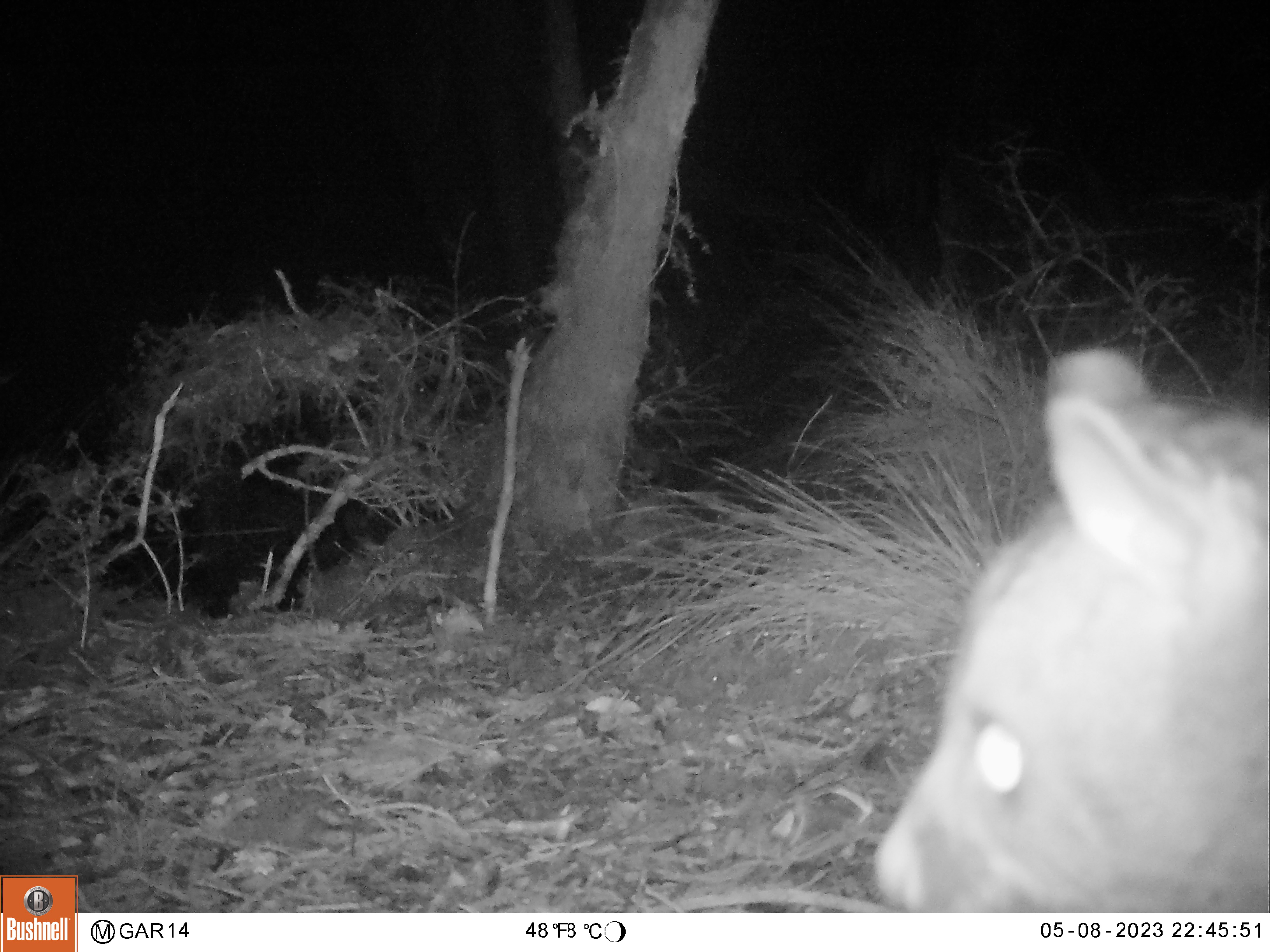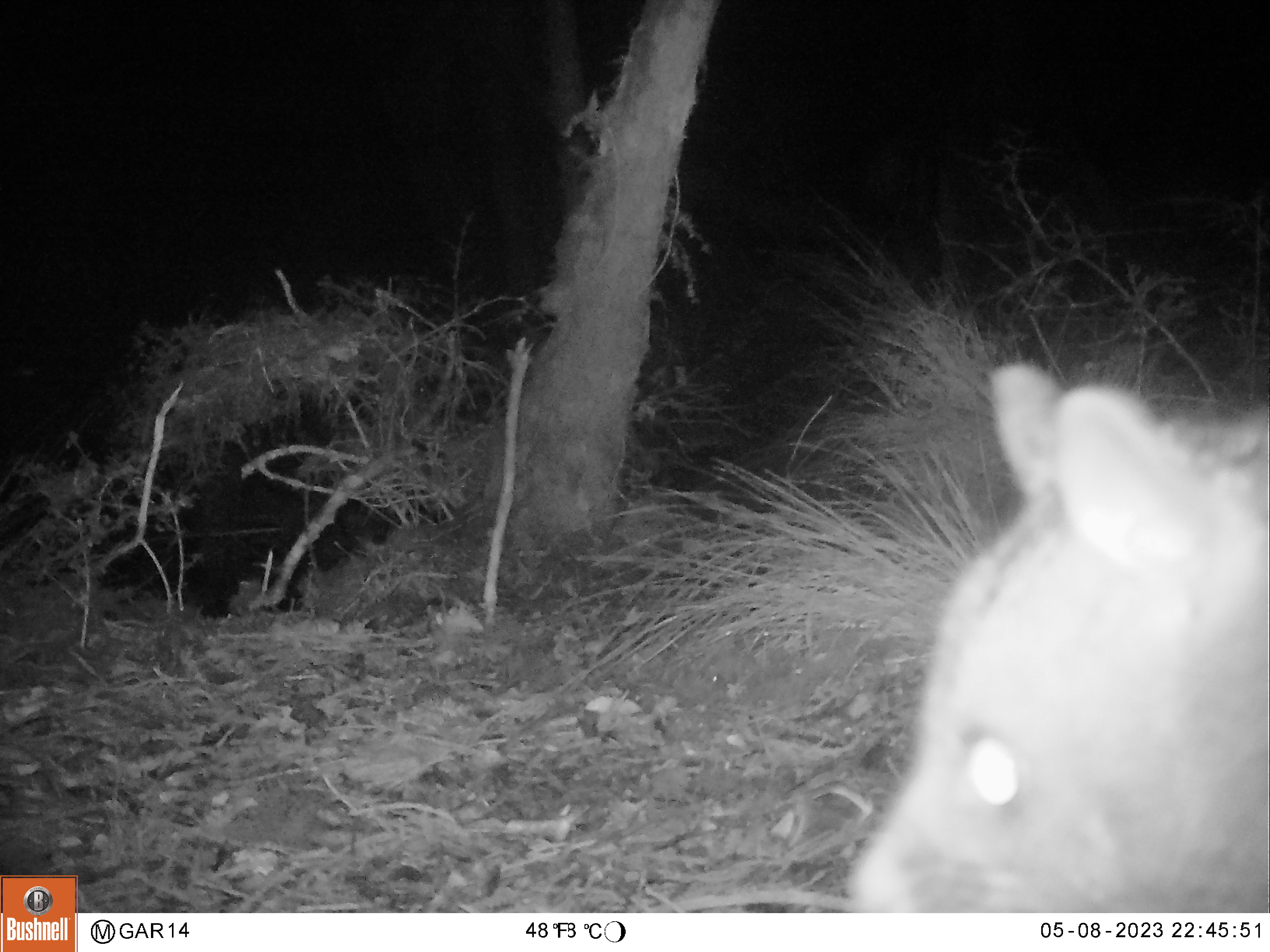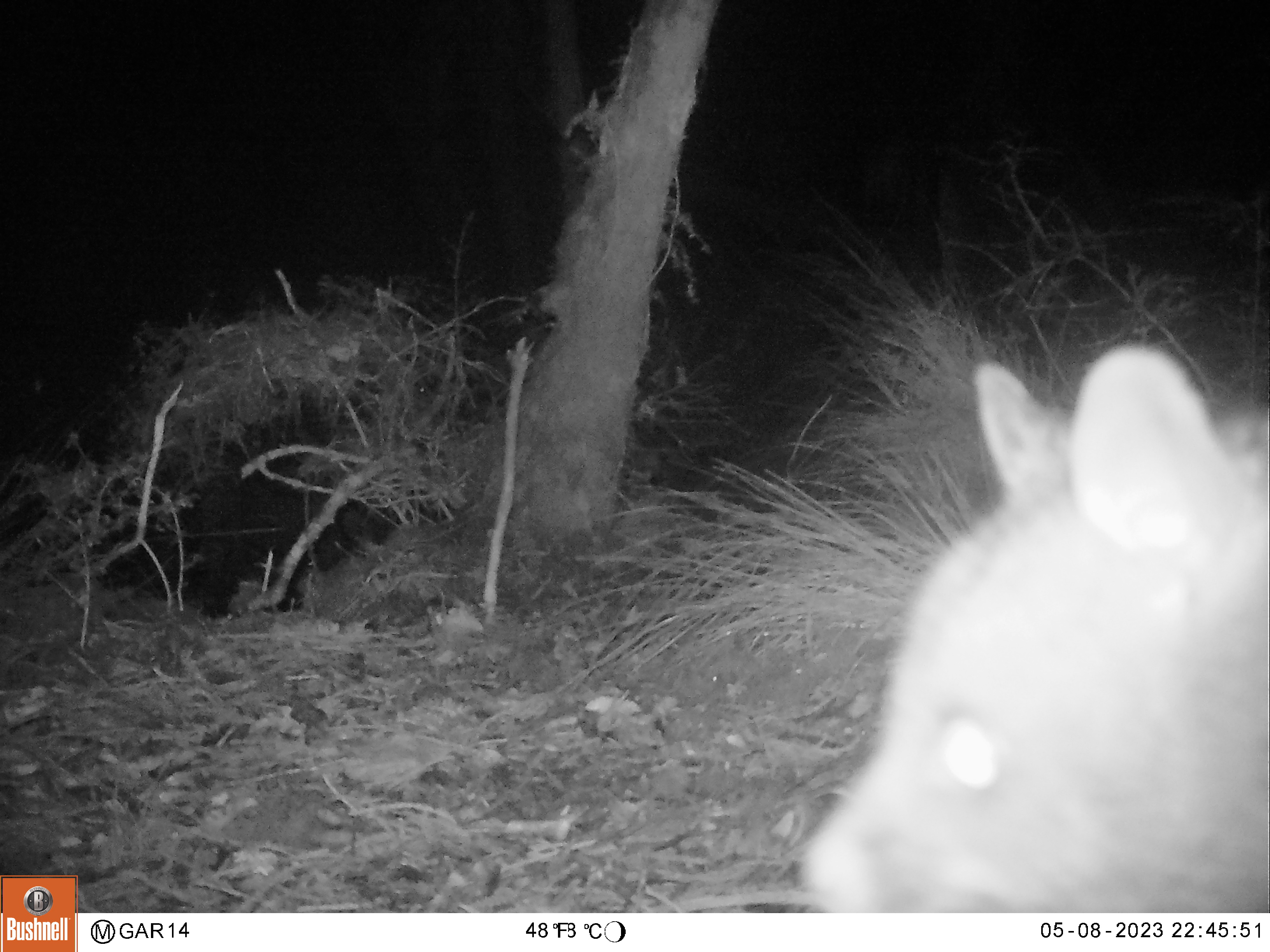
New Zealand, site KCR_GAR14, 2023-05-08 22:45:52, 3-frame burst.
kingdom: Animalia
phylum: Chordata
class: Mammalia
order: Diprotodontia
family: Phalangeridae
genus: Trichosurus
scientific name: Trichosurus vulpecula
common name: common brushtail possum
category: possum